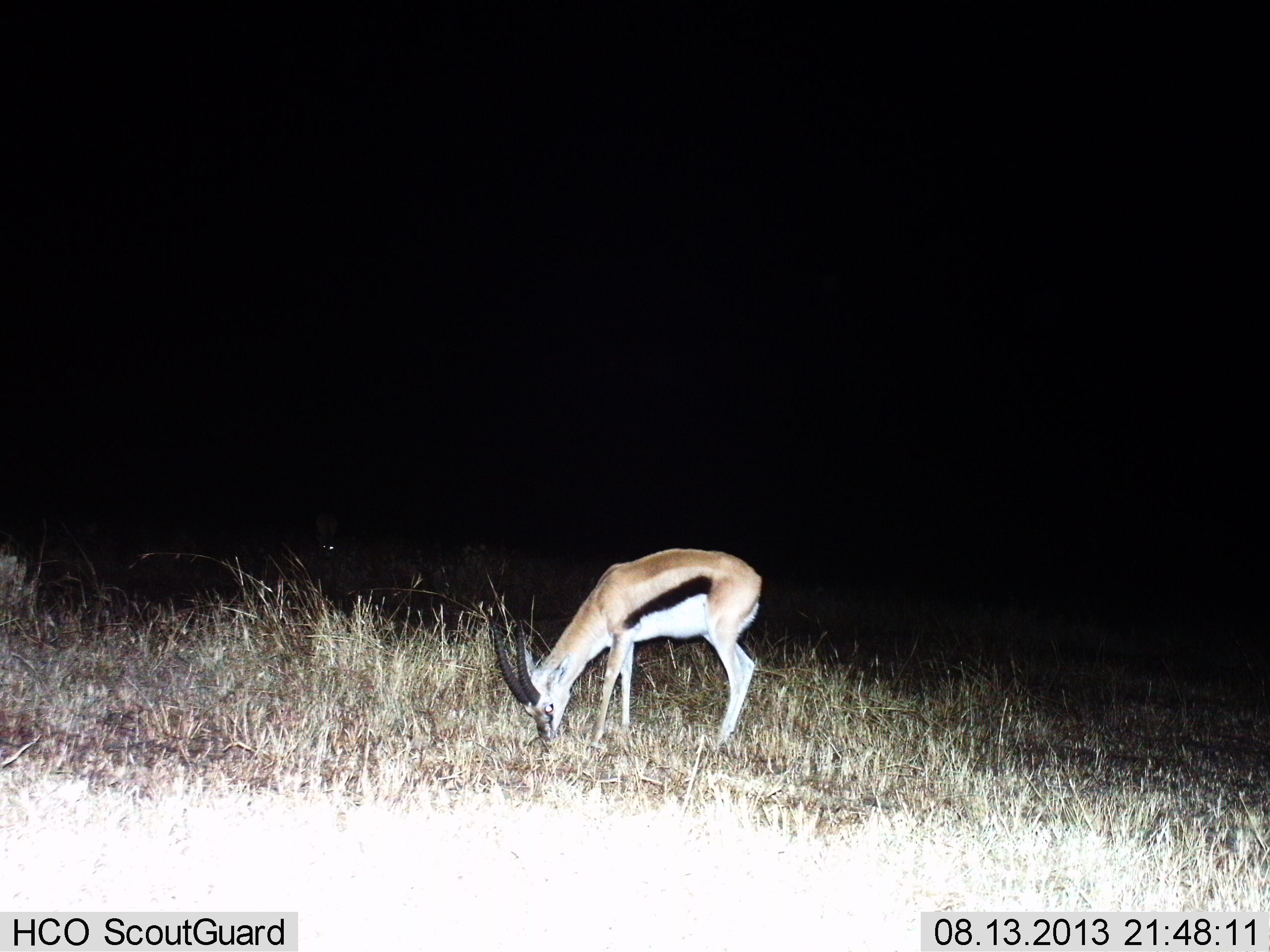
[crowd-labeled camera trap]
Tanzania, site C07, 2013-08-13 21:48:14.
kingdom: Animalia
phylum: Chordata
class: Mammalia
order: Artiodactyla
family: Bovidae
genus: Eudorcas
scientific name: Eudorcas thomsonii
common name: thomson's gazelle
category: gazellethomsons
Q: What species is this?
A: Gazellethomsons (thomson's gazelle) (Eudorcas thomsonii).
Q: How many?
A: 1.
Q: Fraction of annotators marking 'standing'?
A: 17%.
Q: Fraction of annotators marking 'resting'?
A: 0%.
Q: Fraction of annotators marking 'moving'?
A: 0%.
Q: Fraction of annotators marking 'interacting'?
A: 0%.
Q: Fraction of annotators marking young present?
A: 0%.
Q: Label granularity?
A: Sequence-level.